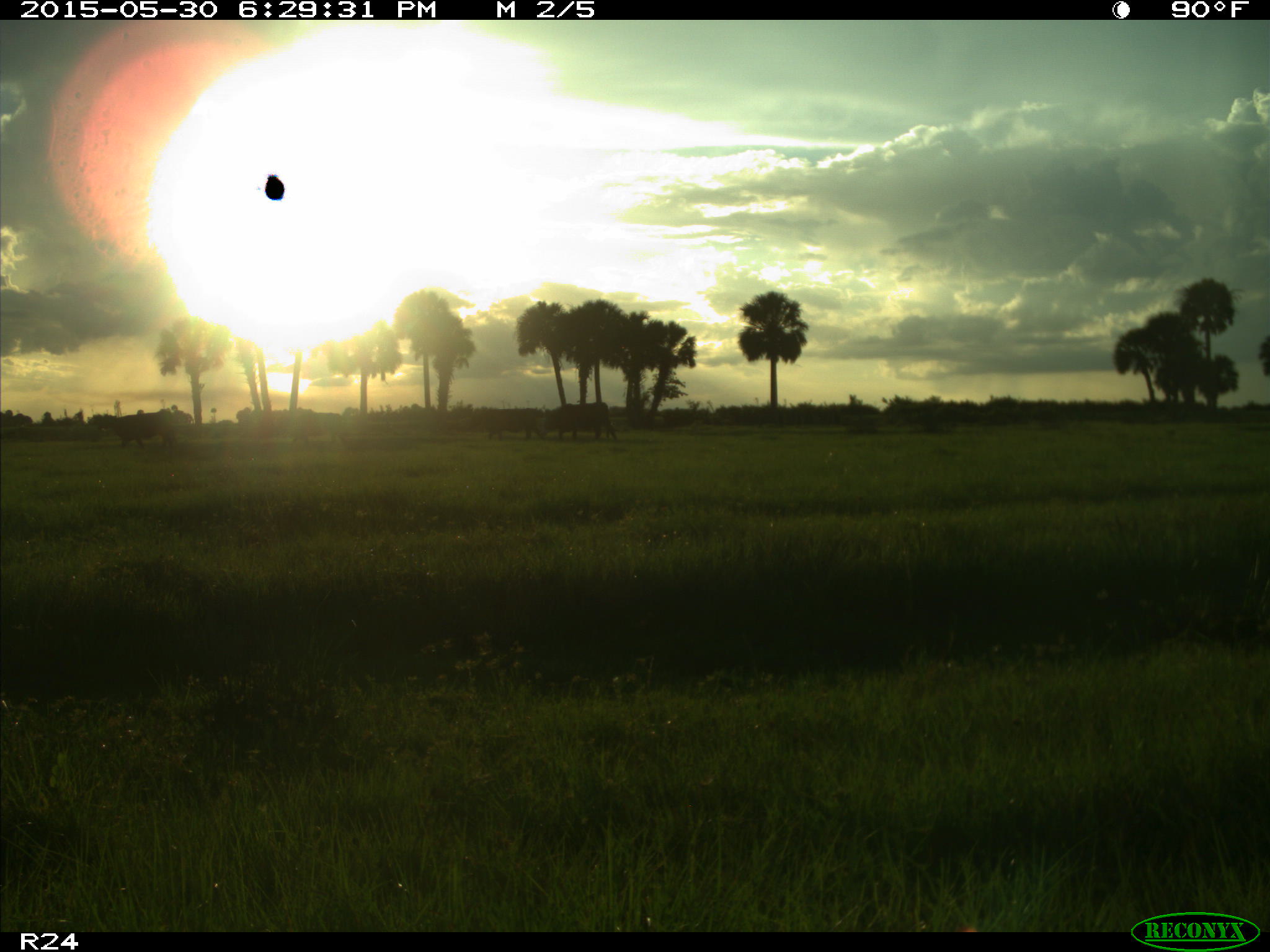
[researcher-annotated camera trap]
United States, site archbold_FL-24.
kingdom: Animalia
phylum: Chordata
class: Mammalia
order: Artiodactyla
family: Bovidae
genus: Bos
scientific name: Bos taurus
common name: domestic cow